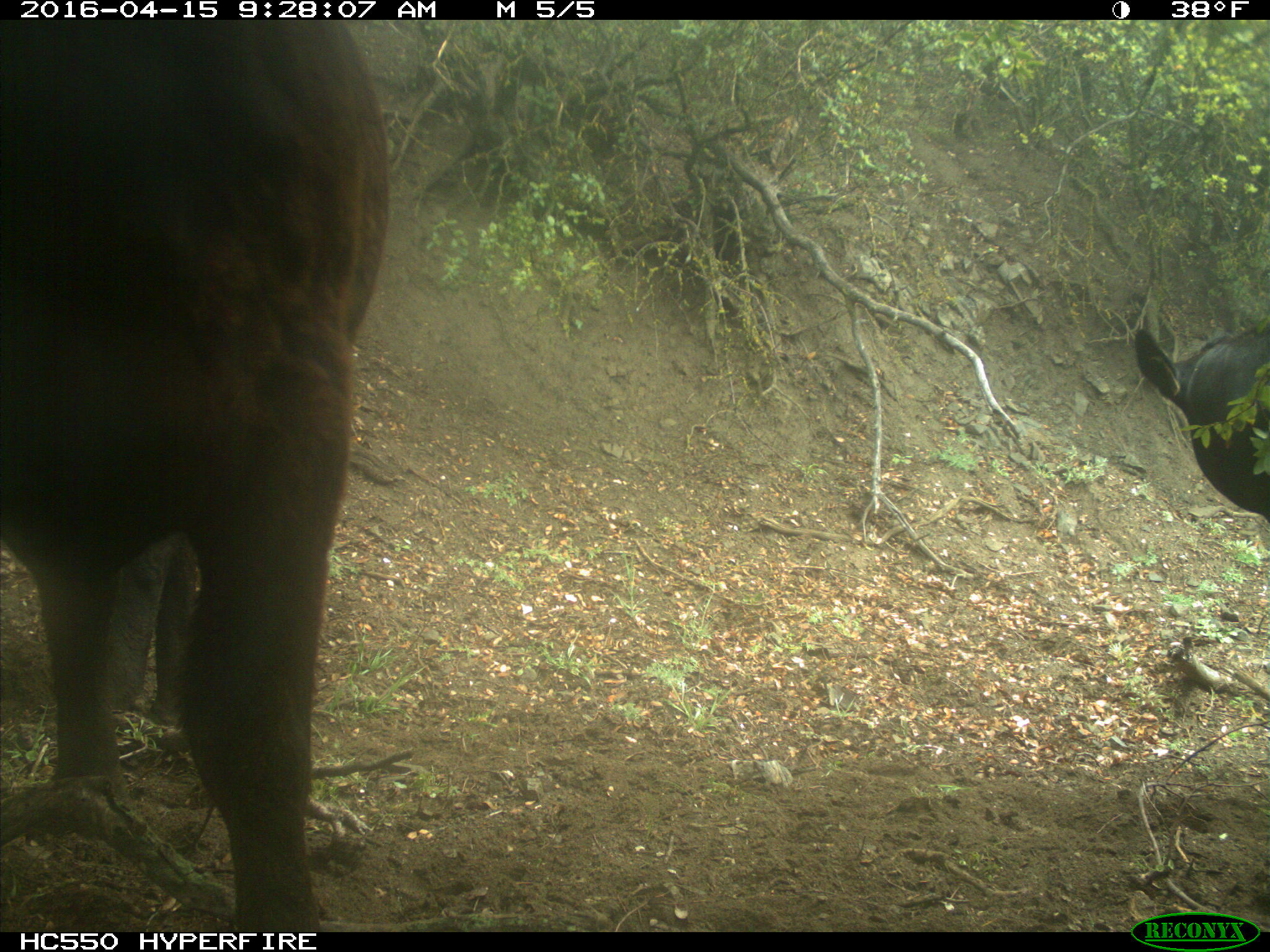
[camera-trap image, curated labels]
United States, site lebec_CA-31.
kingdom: Animalia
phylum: Chordata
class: Mammalia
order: Artiodactyla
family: Bovidae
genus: Bos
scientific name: Bos taurus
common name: domestic cow